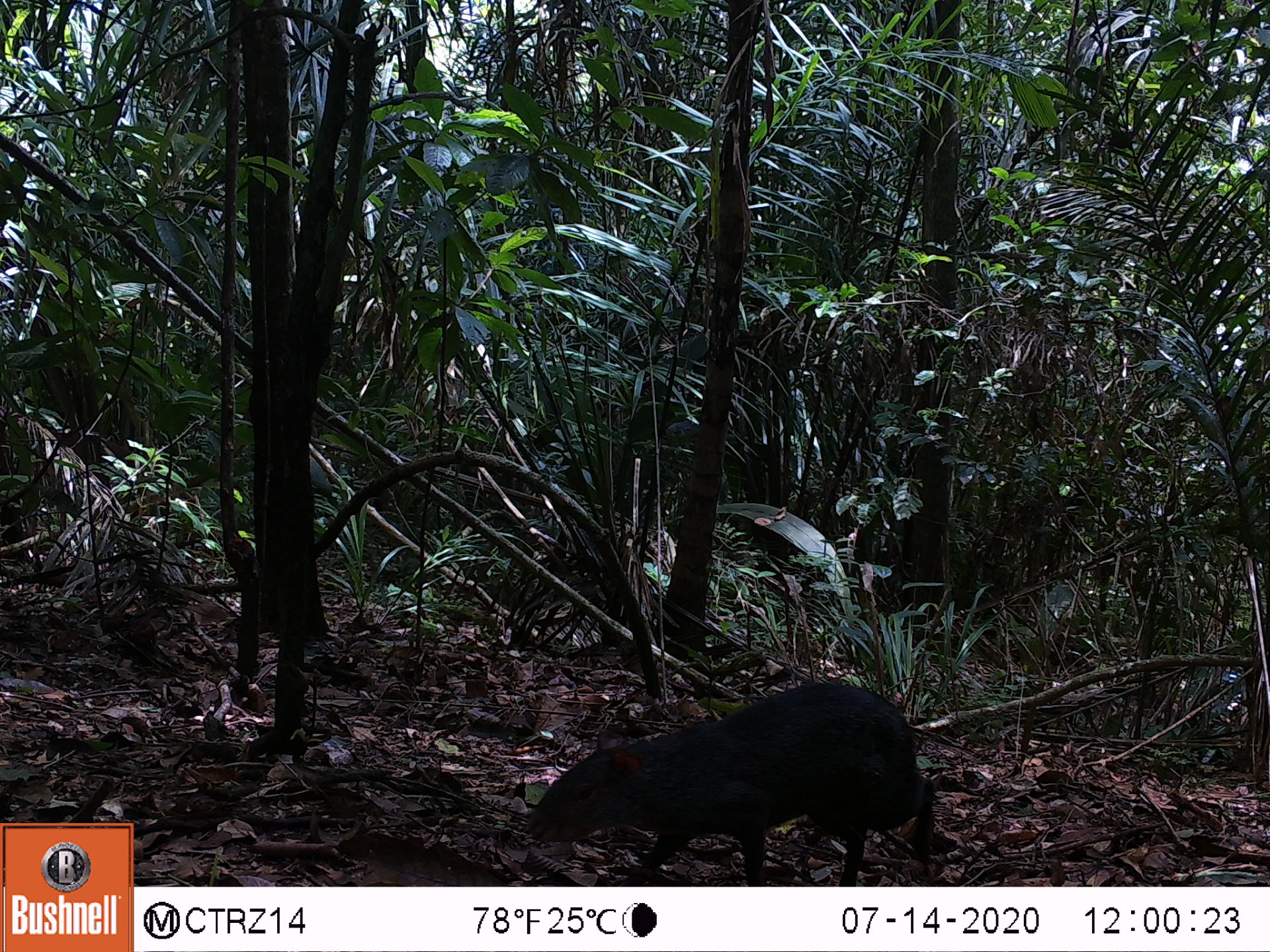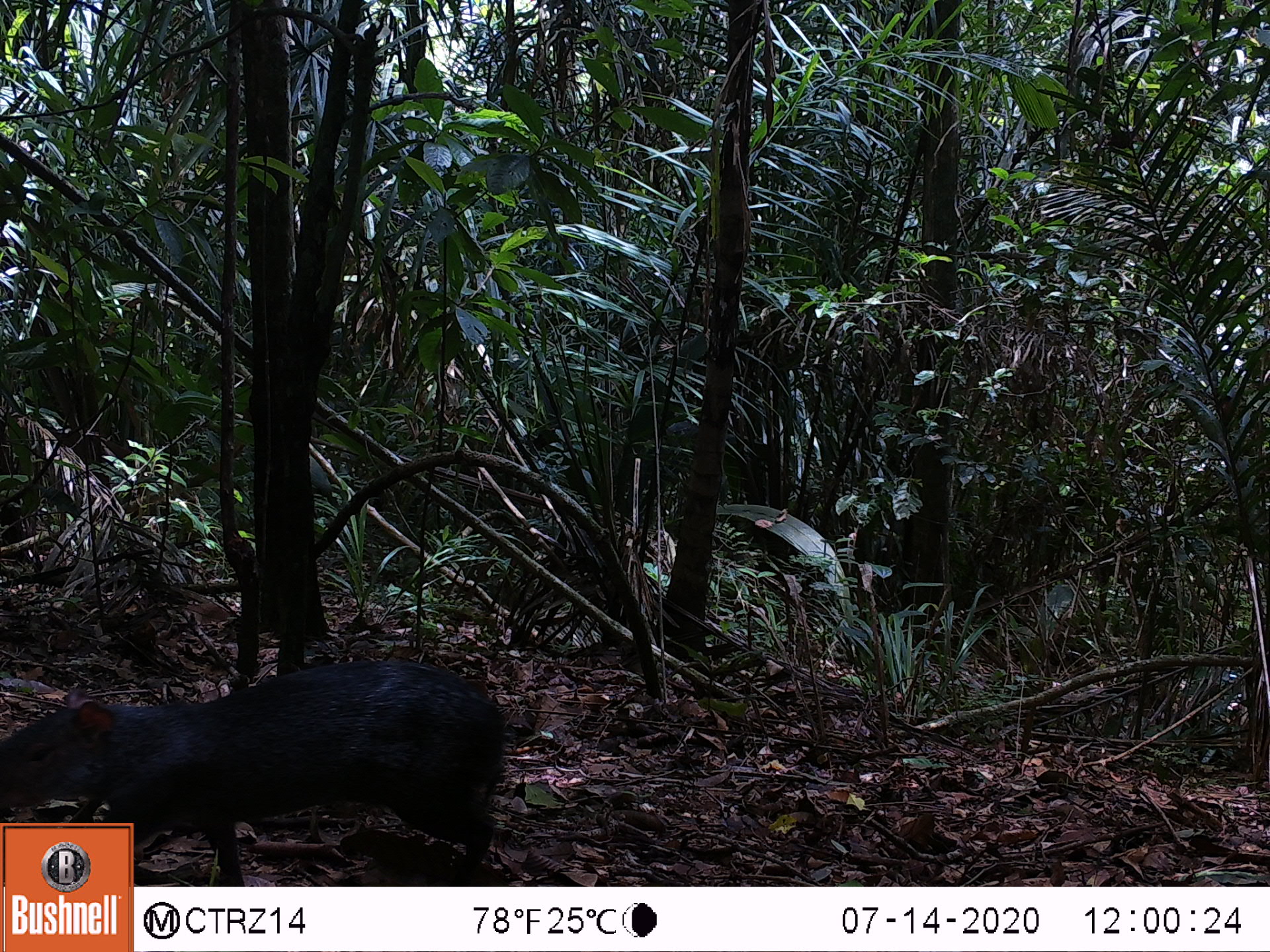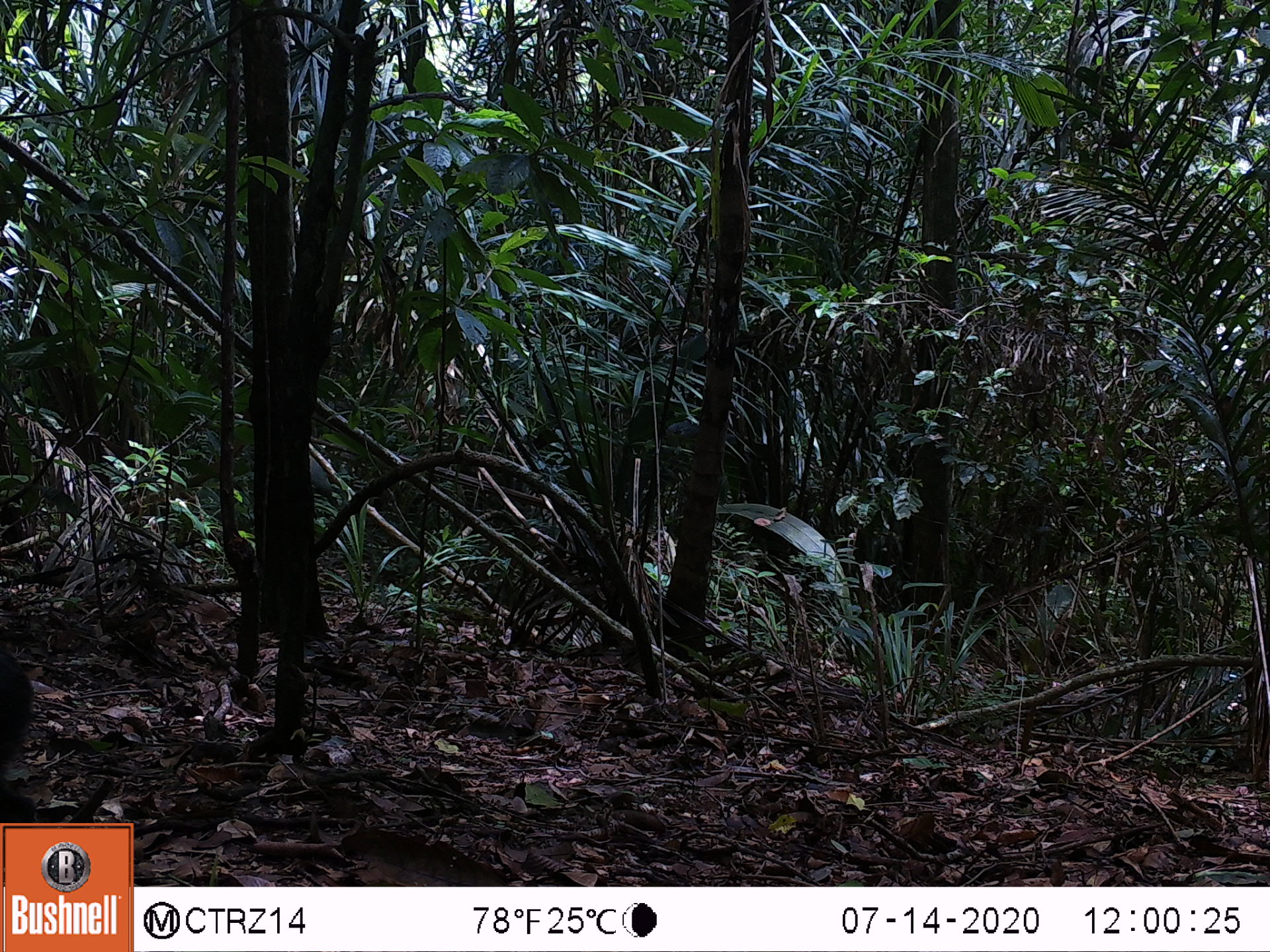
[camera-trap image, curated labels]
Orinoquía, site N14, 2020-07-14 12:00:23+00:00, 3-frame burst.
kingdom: Animalia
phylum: Chordata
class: Mammalia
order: Rodentia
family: Dasyproctidae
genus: Dasyprocta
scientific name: Dasyprocta fuliginosa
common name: black agouti